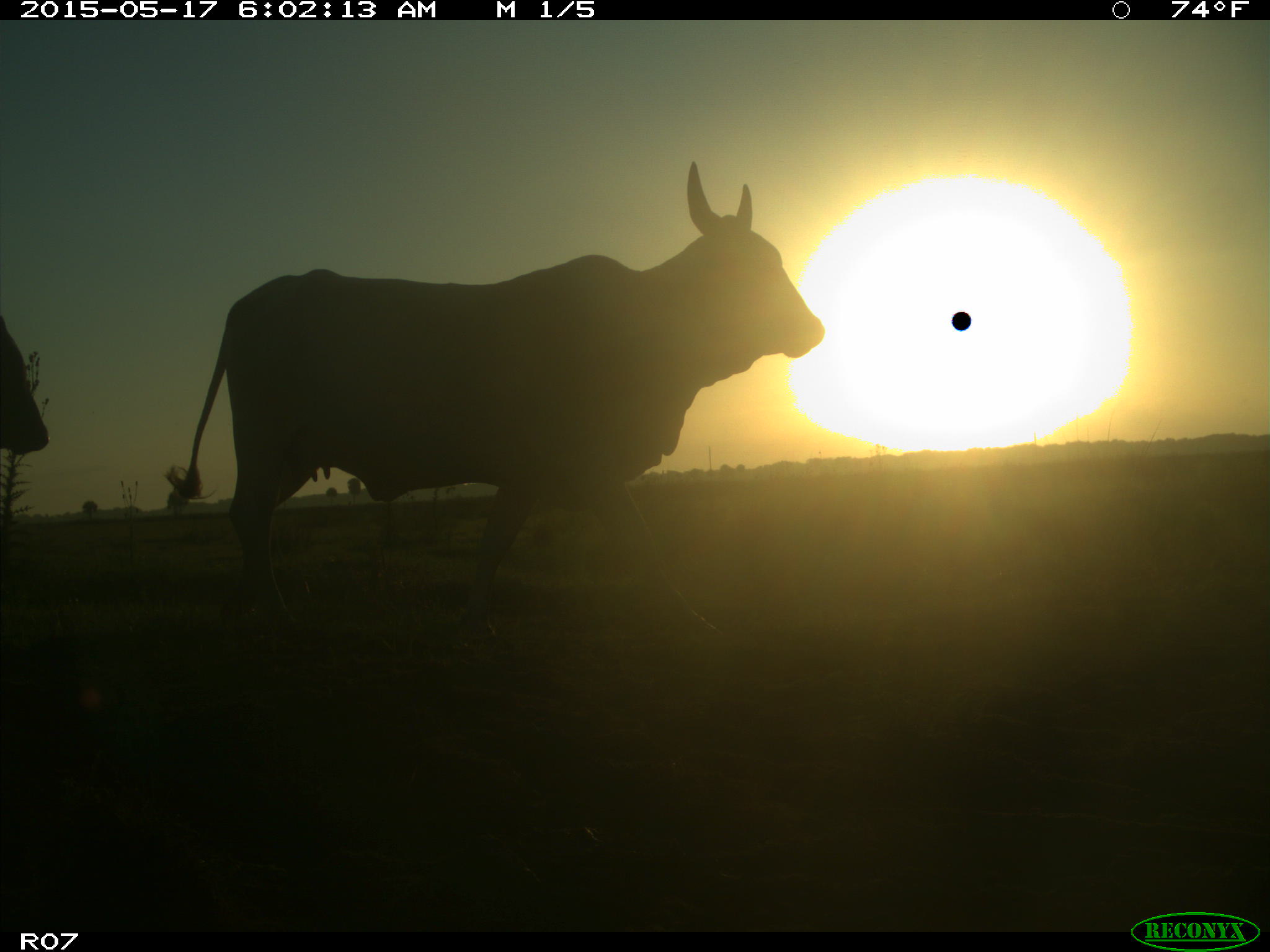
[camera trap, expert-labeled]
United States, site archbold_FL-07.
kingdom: Animalia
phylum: Chordata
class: Mammalia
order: Artiodactyla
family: Bovidae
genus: Bos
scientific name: Bos taurus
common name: domestic cow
Bos taurus (domestic cow).